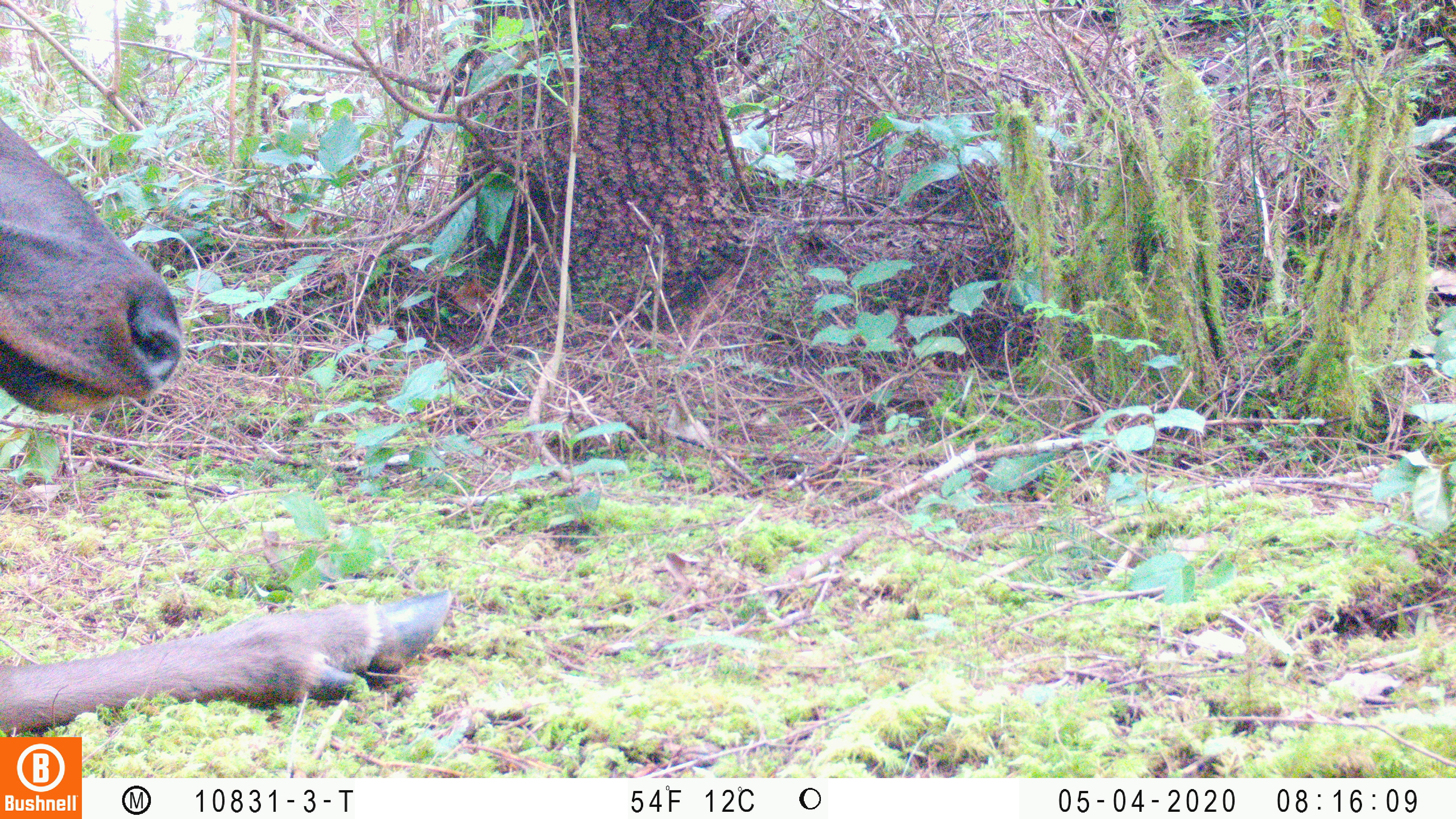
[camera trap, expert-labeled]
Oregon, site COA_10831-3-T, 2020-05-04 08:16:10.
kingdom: Animalia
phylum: Chordata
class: Mammalia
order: Artiodactyla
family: Cervidae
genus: Cervus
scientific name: Cervus canadensis roosevelti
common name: roosevelt elk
Roosevelt elk (Cervus canadensis roosevelti).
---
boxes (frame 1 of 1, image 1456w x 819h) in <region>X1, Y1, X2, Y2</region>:
roosevelt elk: <region>0, 110, 459, 730</region>